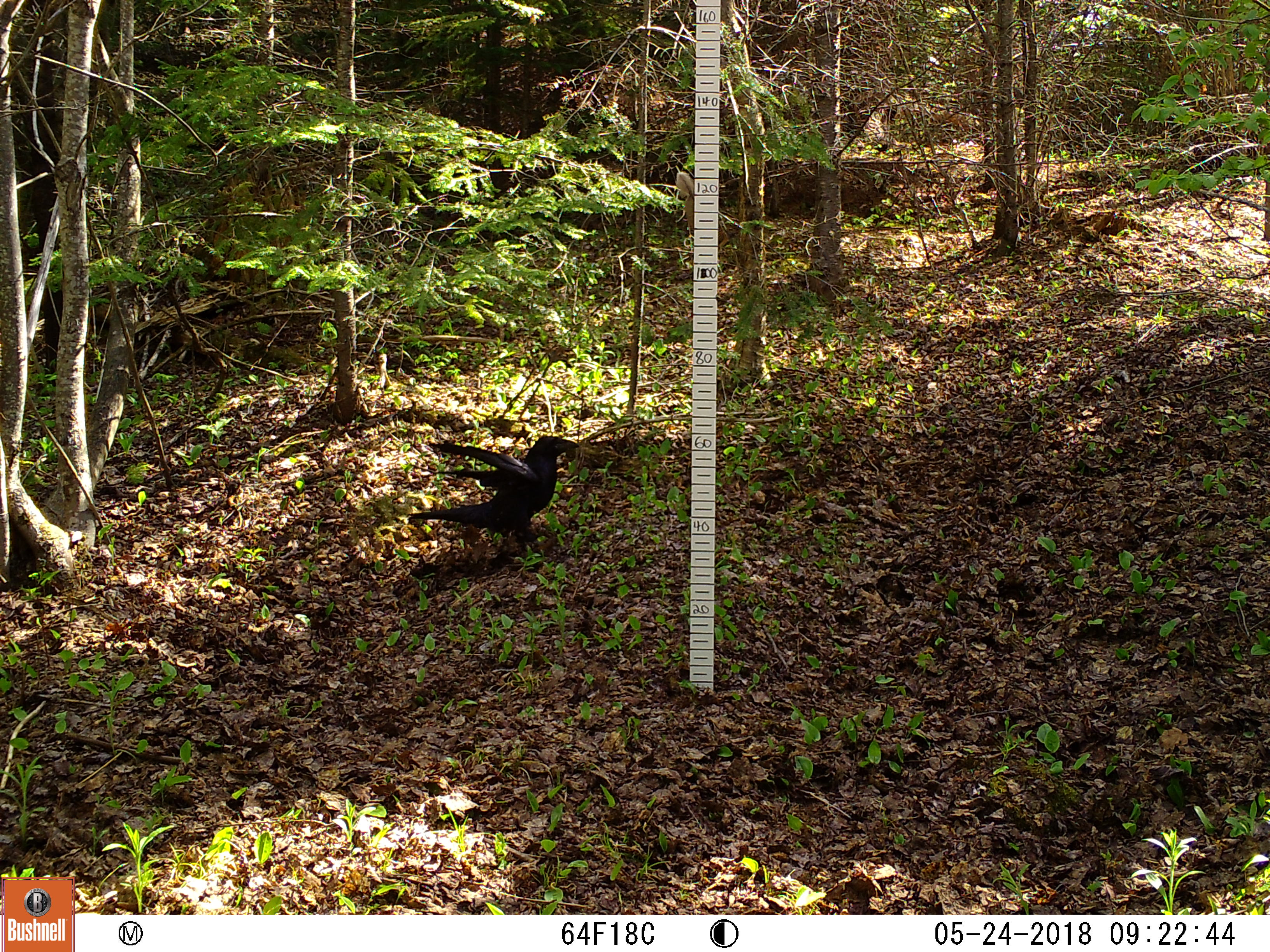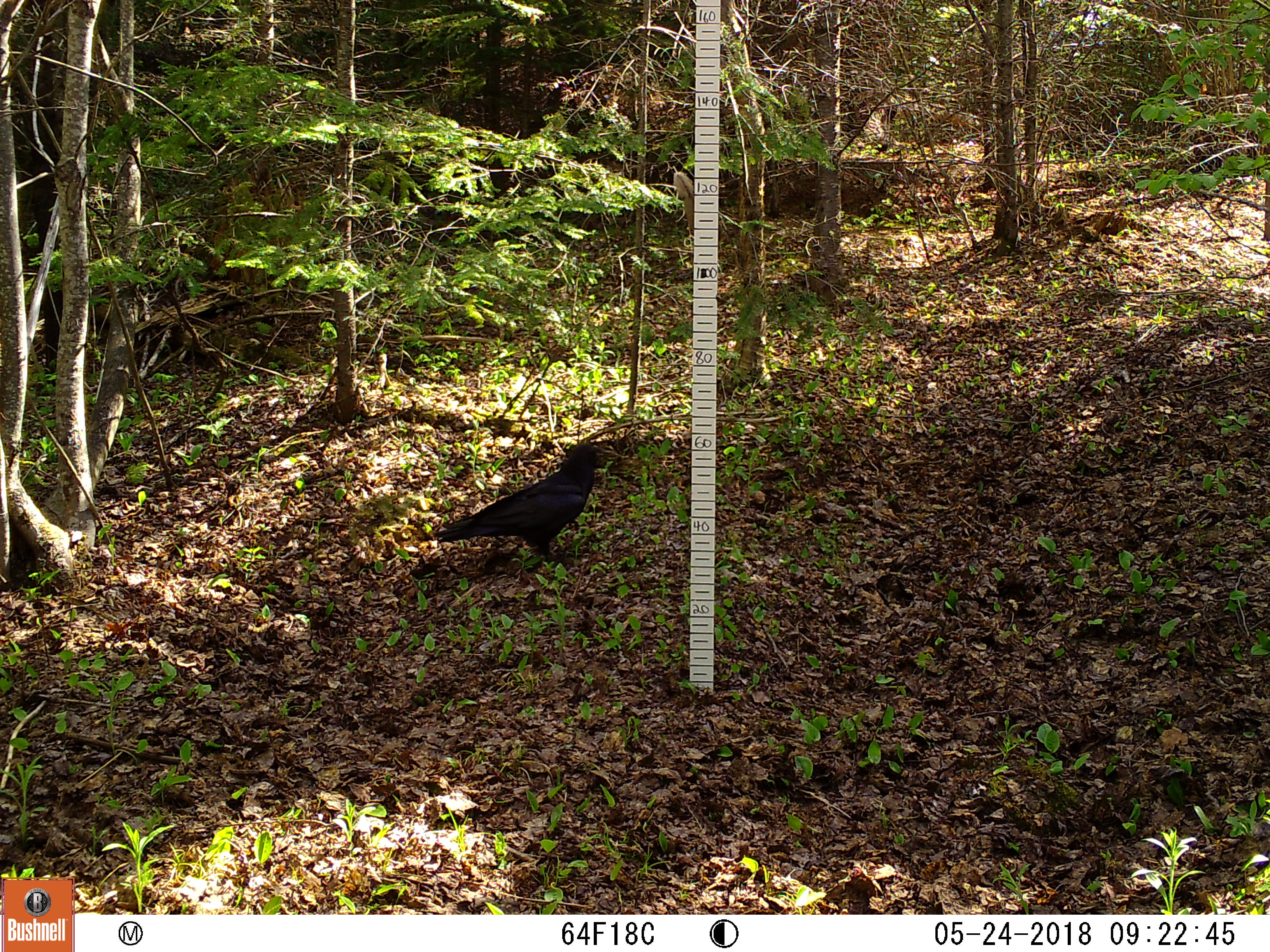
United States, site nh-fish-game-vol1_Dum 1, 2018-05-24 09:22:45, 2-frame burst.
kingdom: Animalia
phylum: Chordata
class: Aves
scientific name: Aves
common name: bird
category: bird sp.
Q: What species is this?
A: Bird sp. (bird) (Aves).